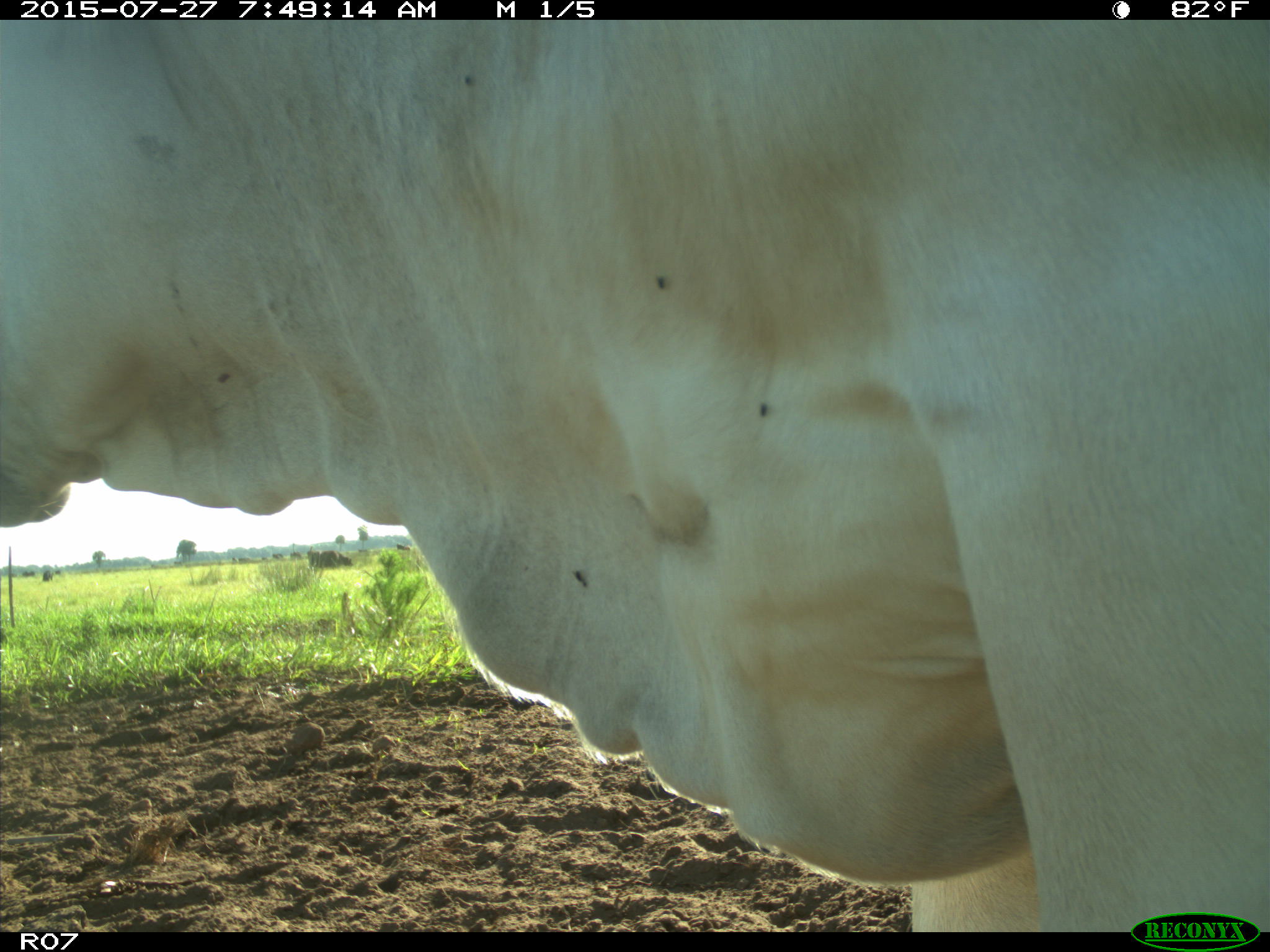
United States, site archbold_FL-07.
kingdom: Animalia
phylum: Chordata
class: Mammalia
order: Artiodactyla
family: Bovidae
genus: Bos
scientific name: Bos taurus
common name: domestic cow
Bos taurus (domestic cow).